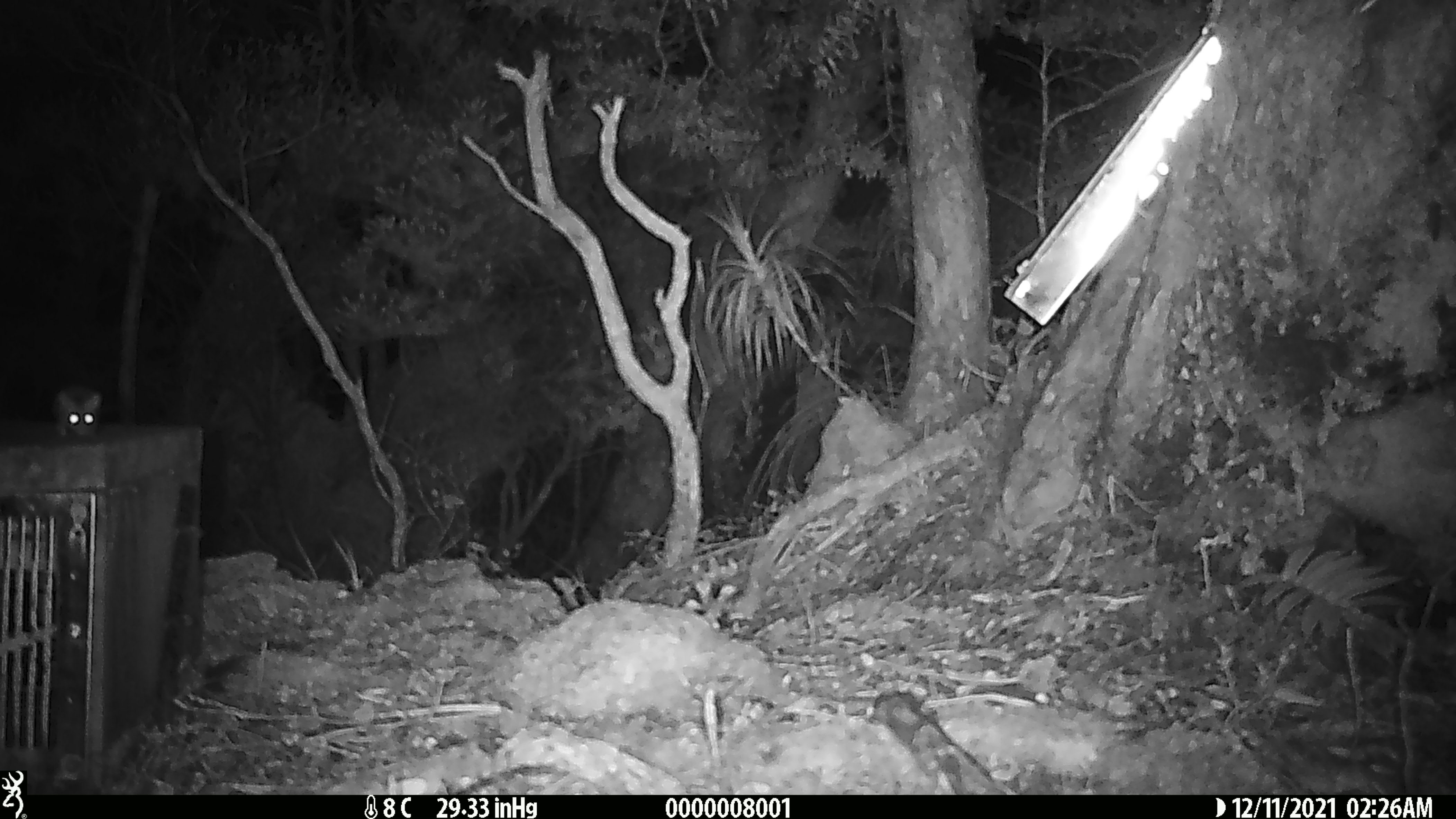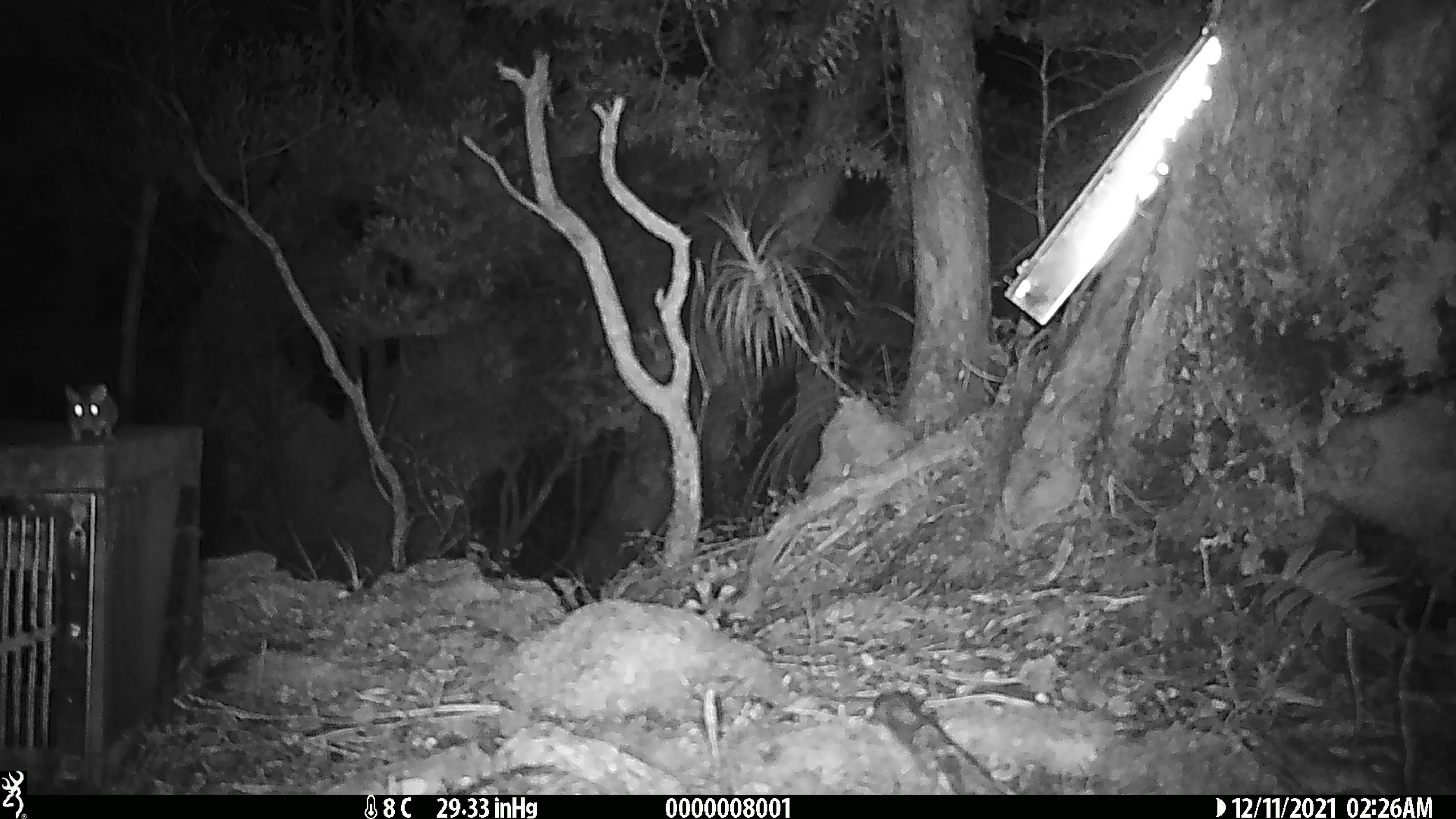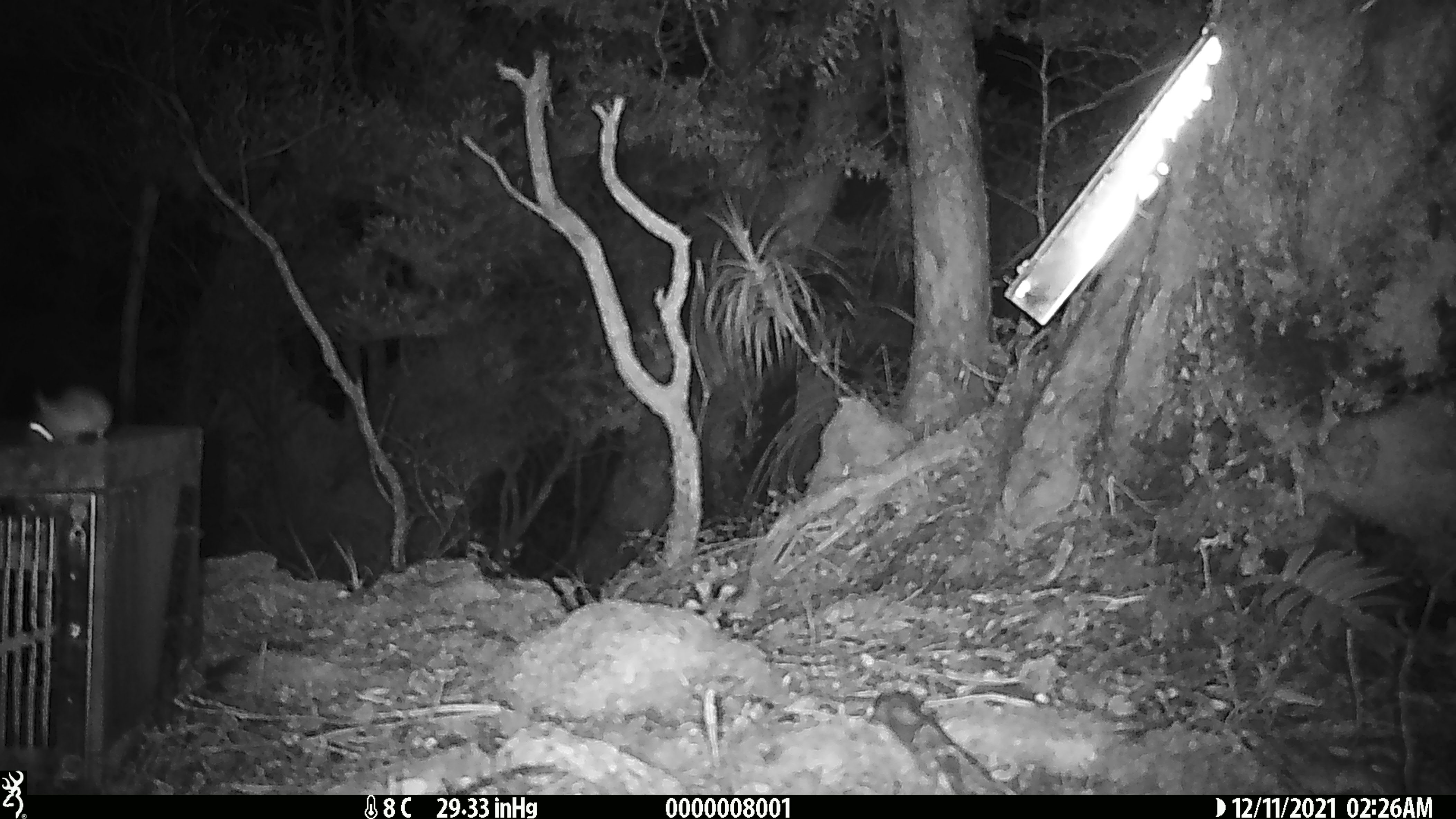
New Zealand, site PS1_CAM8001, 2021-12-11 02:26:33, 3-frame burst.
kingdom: Animalia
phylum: Chordata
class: Mammalia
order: Rodentia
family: Muridae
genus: Mus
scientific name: Mus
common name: mouse